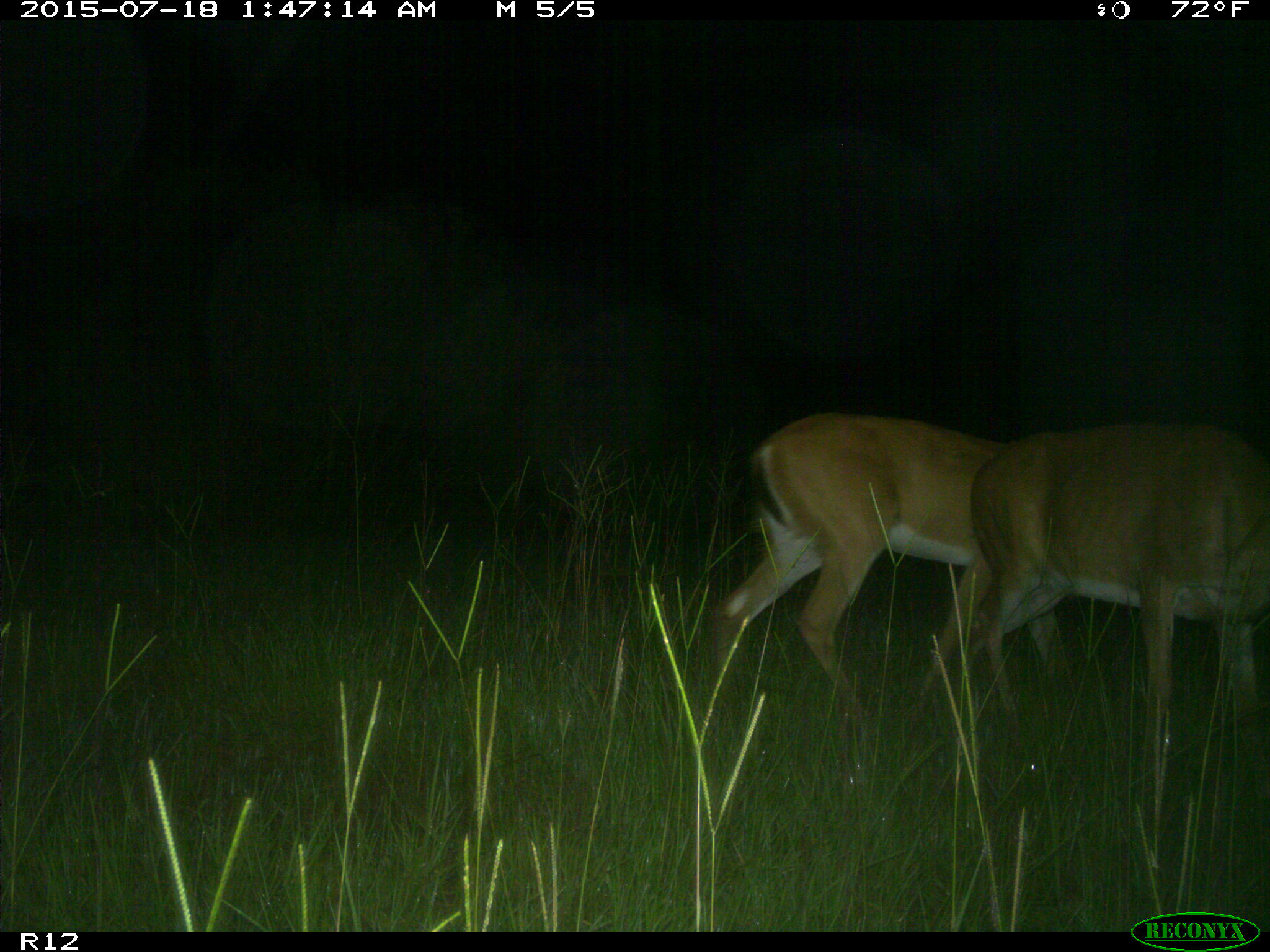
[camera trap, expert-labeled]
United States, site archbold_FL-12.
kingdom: Animalia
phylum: Chordata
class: Mammalia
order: Artiodactyla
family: Cervidae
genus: Odocoileus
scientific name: Odocoileus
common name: deer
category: unidentified deer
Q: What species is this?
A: Unidentified deer (deer) (Odocoileus).